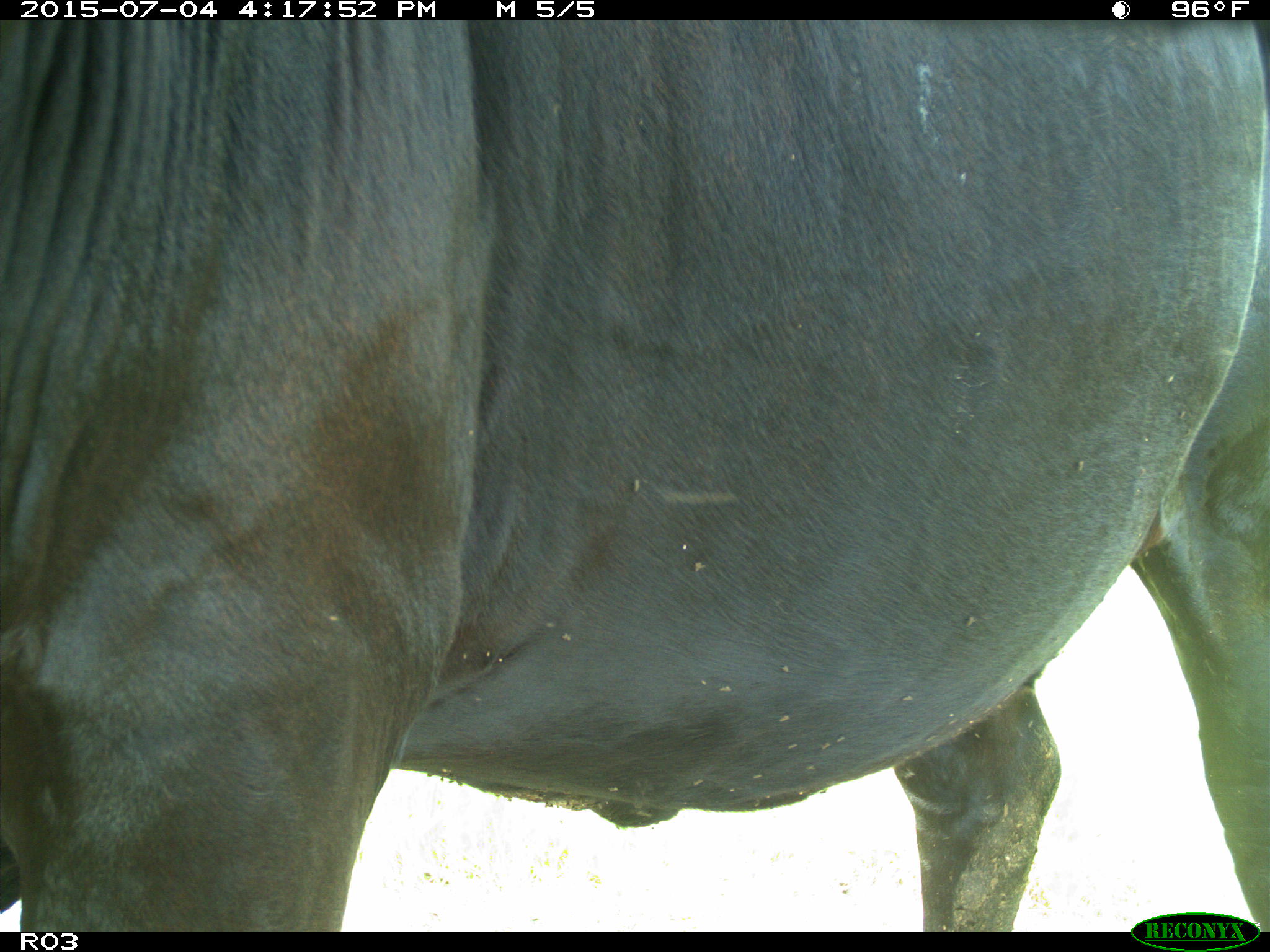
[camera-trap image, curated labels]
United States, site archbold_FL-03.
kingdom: Animalia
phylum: Chordata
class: Mammalia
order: Artiodactyla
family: Bovidae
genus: Bos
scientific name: Bos taurus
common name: domestic cow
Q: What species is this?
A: Bos taurus (domestic cow).